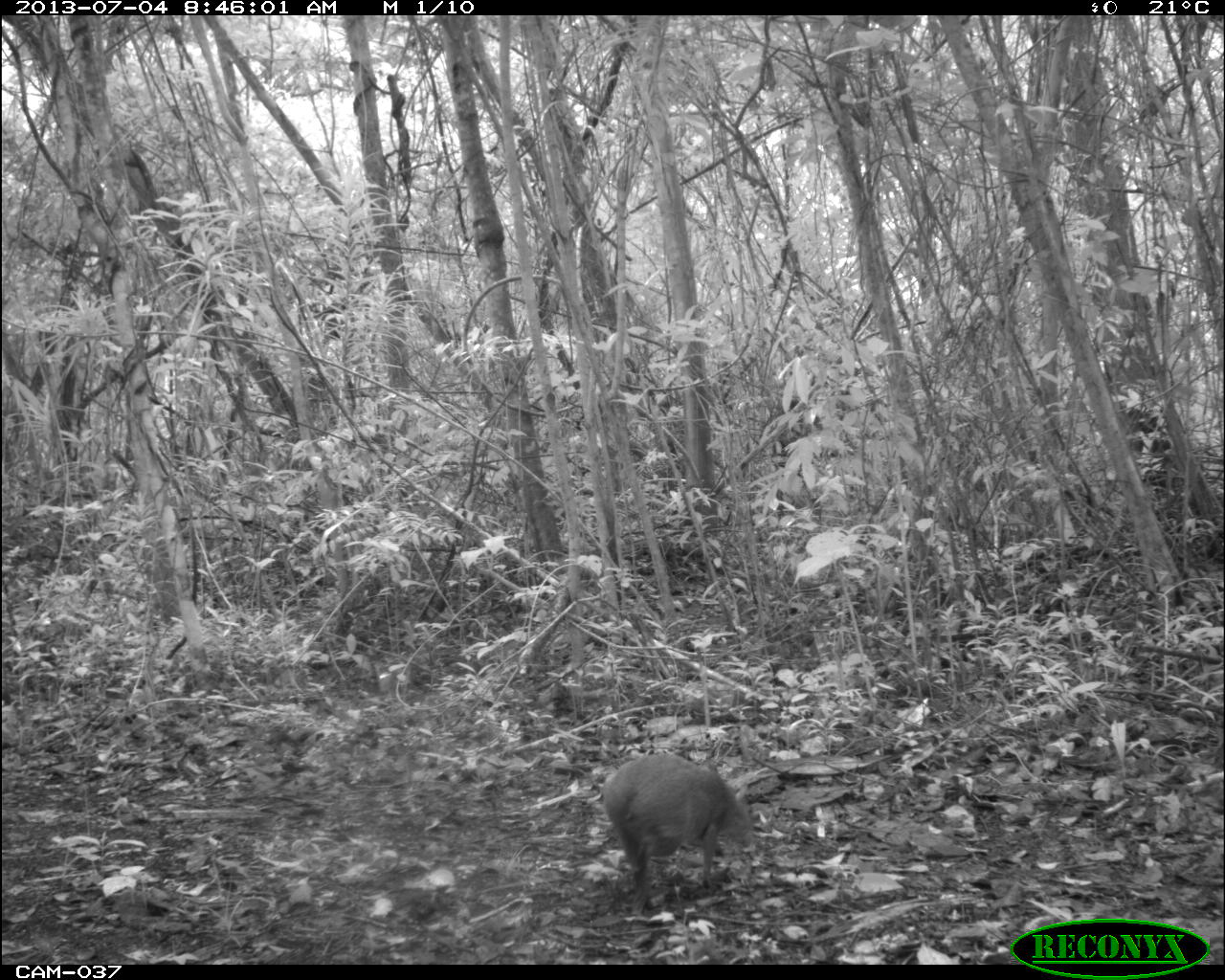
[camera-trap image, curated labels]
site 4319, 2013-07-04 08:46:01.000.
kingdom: Animalia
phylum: Chordata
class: Mammalia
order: Rodentia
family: Dasyproctidae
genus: Dasyprocta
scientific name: Dasyprocta punctata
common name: central american agouti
Dasyprocta punctata (central american agouti), count 1.